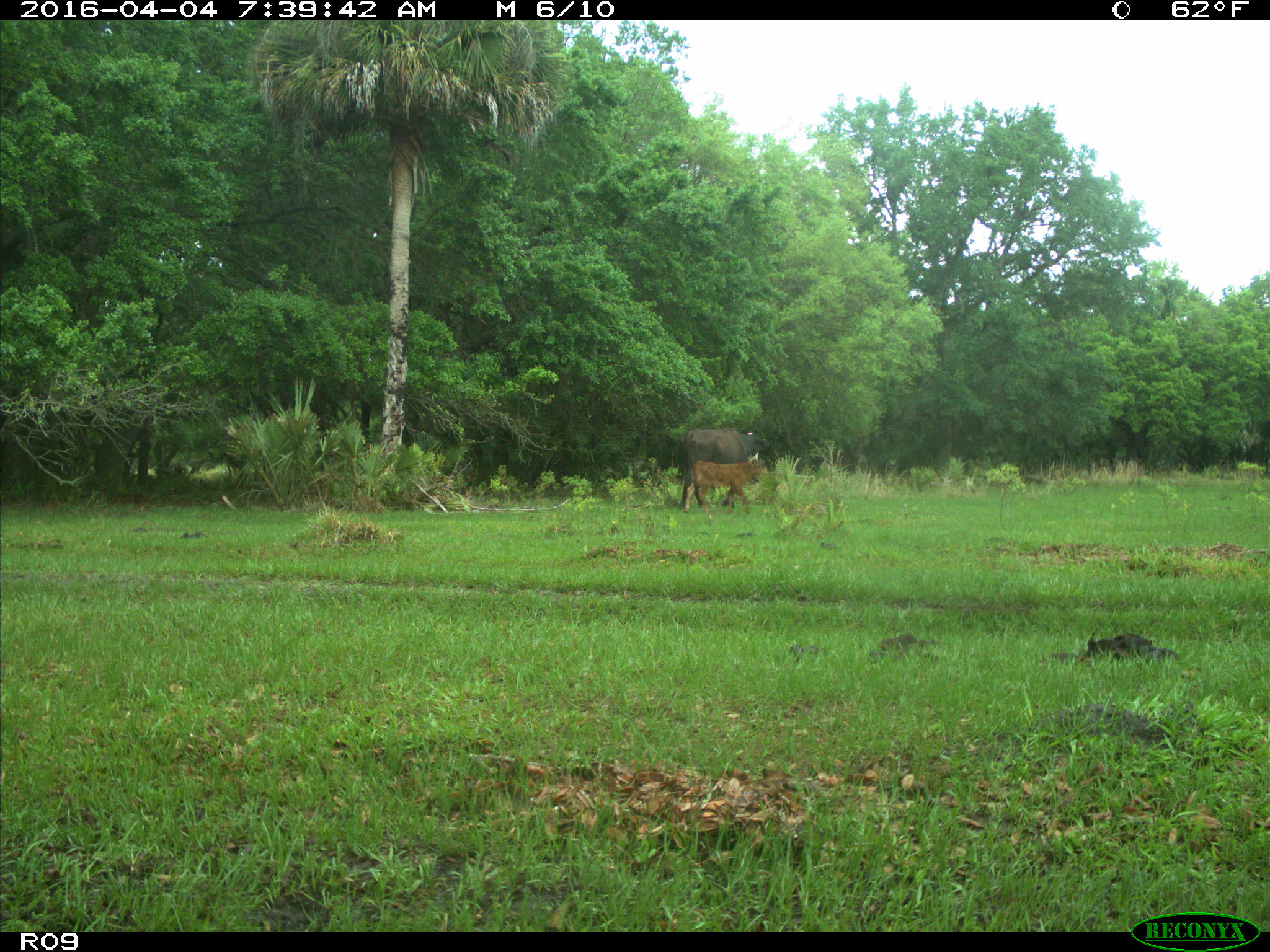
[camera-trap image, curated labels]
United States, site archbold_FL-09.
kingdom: Animalia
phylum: Chordata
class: Mammalia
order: Artiodactyla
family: Bovidae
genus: Bos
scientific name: Bos taurus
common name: domestic cow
Bos taurus (domestic cow).